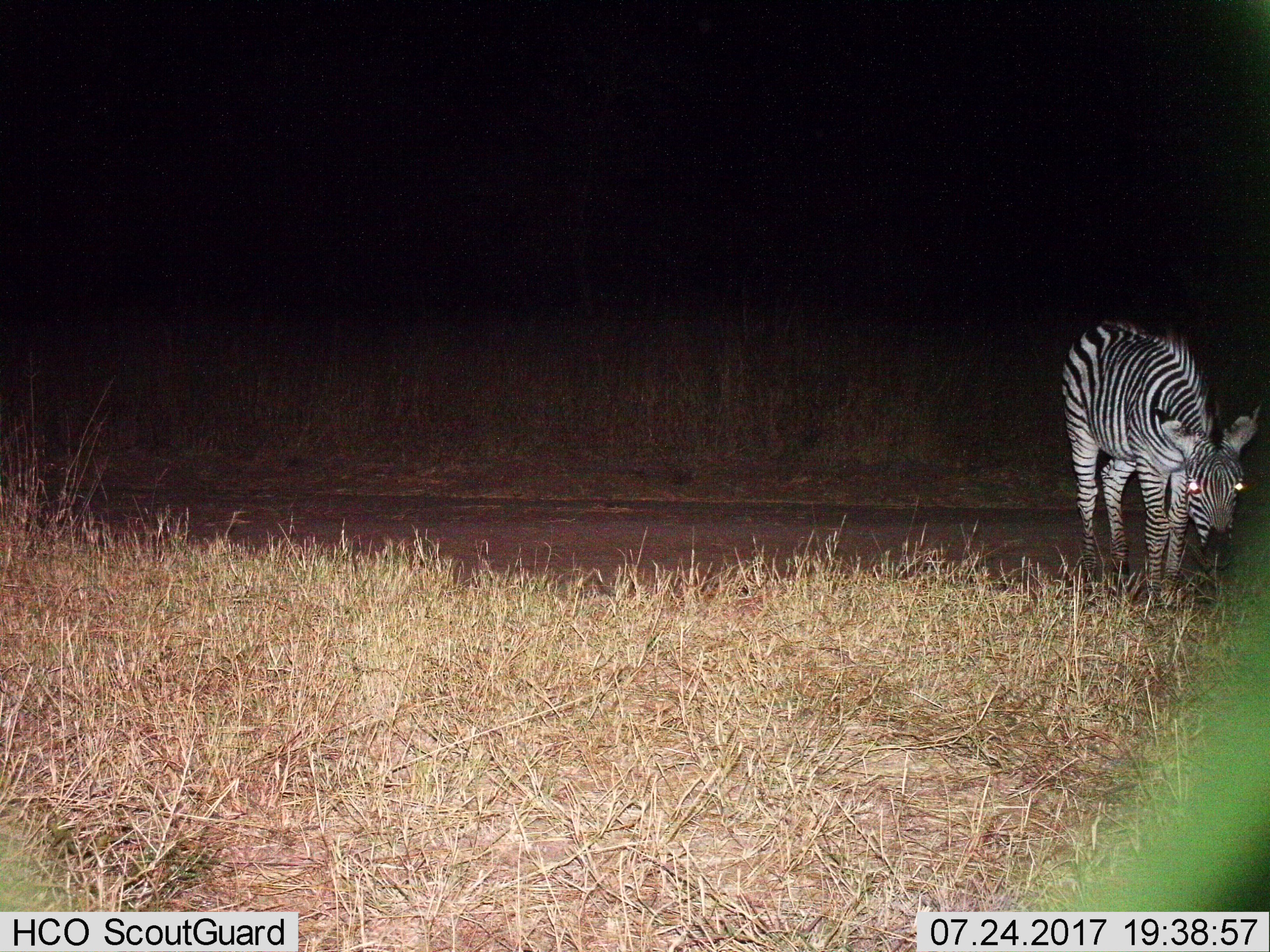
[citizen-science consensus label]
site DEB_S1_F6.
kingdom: Animalia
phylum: Chordata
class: Mammalia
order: Perissodactyla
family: Equidae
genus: Equus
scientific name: Equus quagga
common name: plains zebra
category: zebraplains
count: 1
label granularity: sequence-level